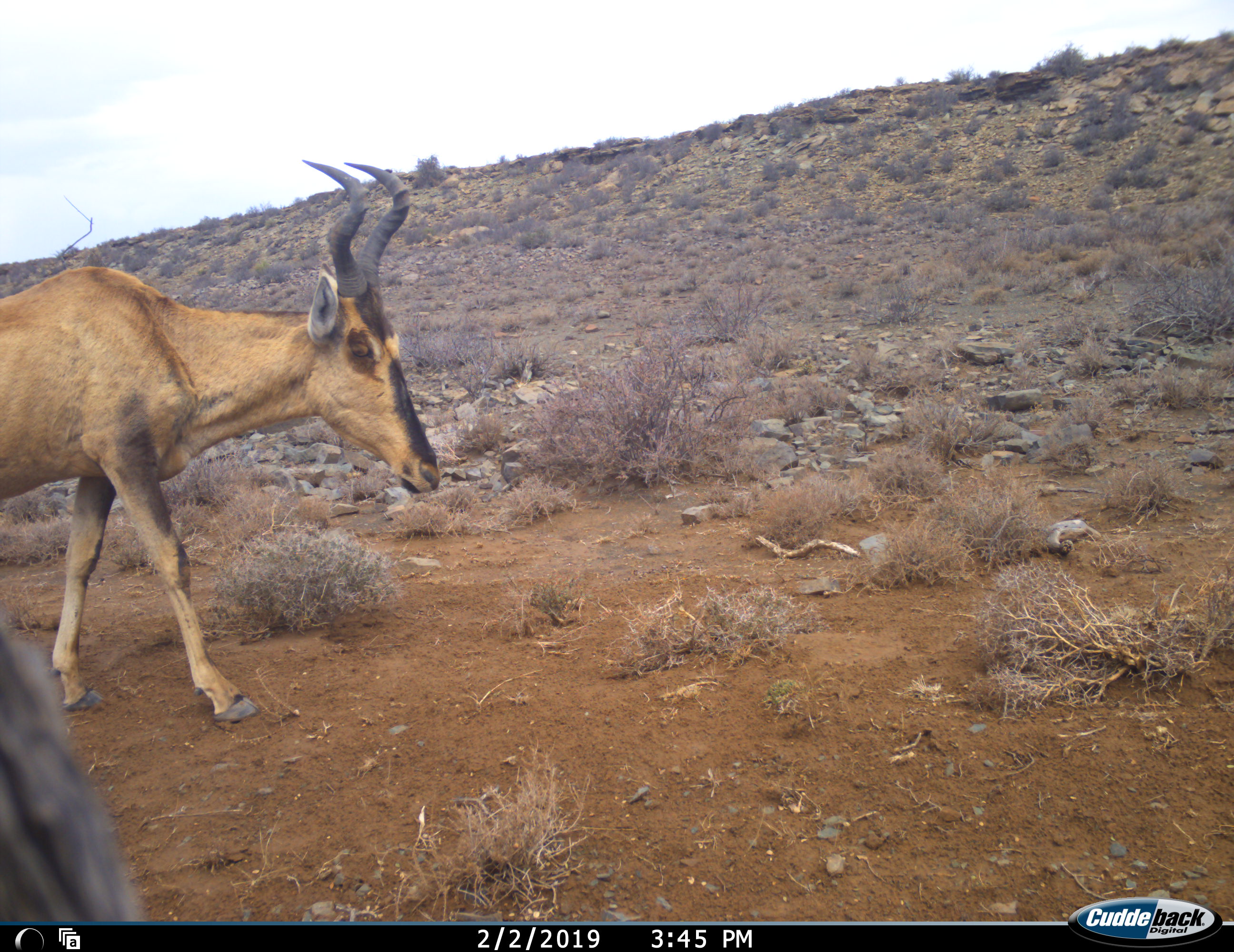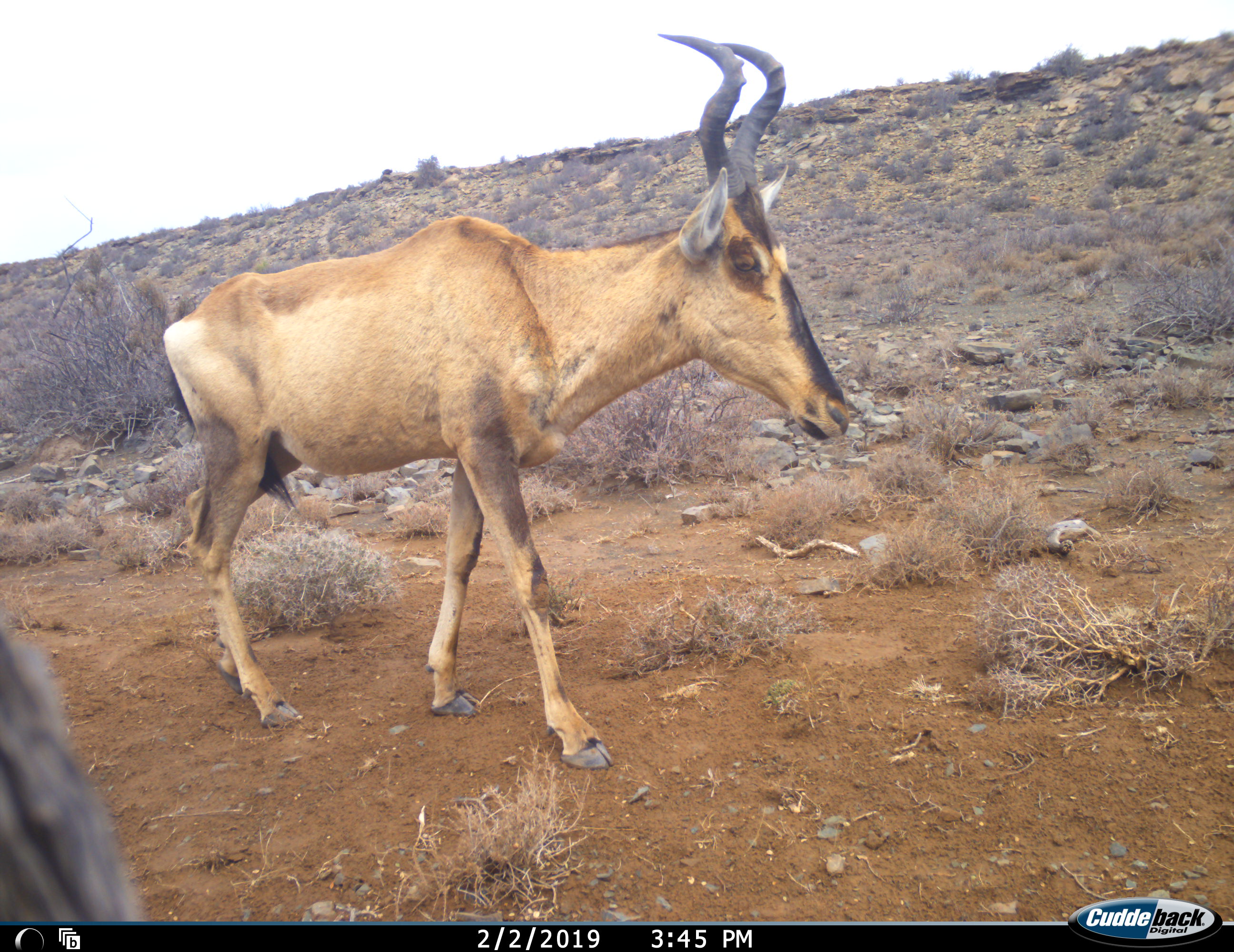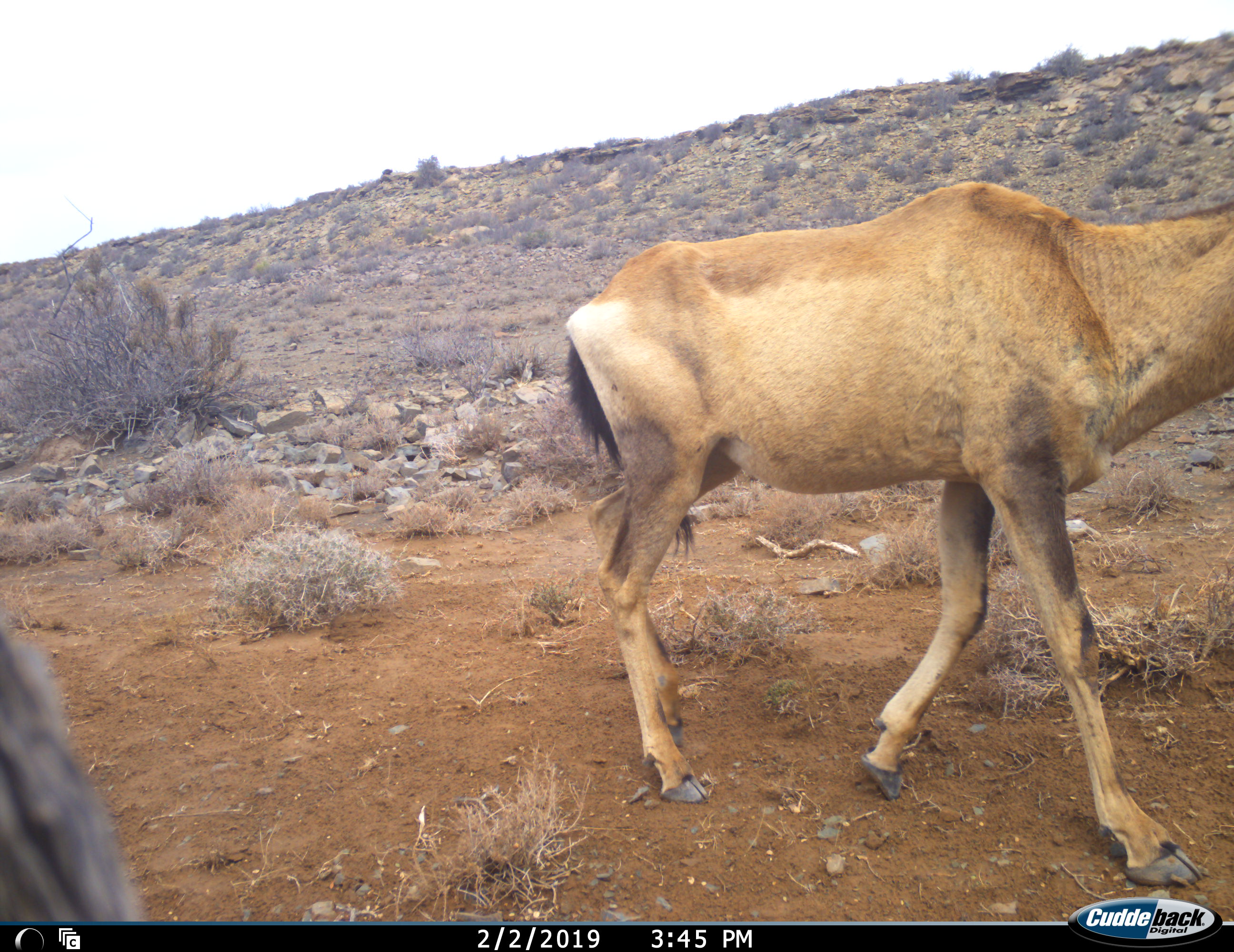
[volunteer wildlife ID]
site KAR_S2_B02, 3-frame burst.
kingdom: Animalia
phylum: Chordata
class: Mammalia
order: Artiodactyla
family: Bovidae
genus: Alcelaphus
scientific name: Alcelaphus buselaphus caama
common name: red hartebeest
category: hartebeestred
Hartebeestred (red hartebeest) (Alcelaphus buselaphus caama), count 1. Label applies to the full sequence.